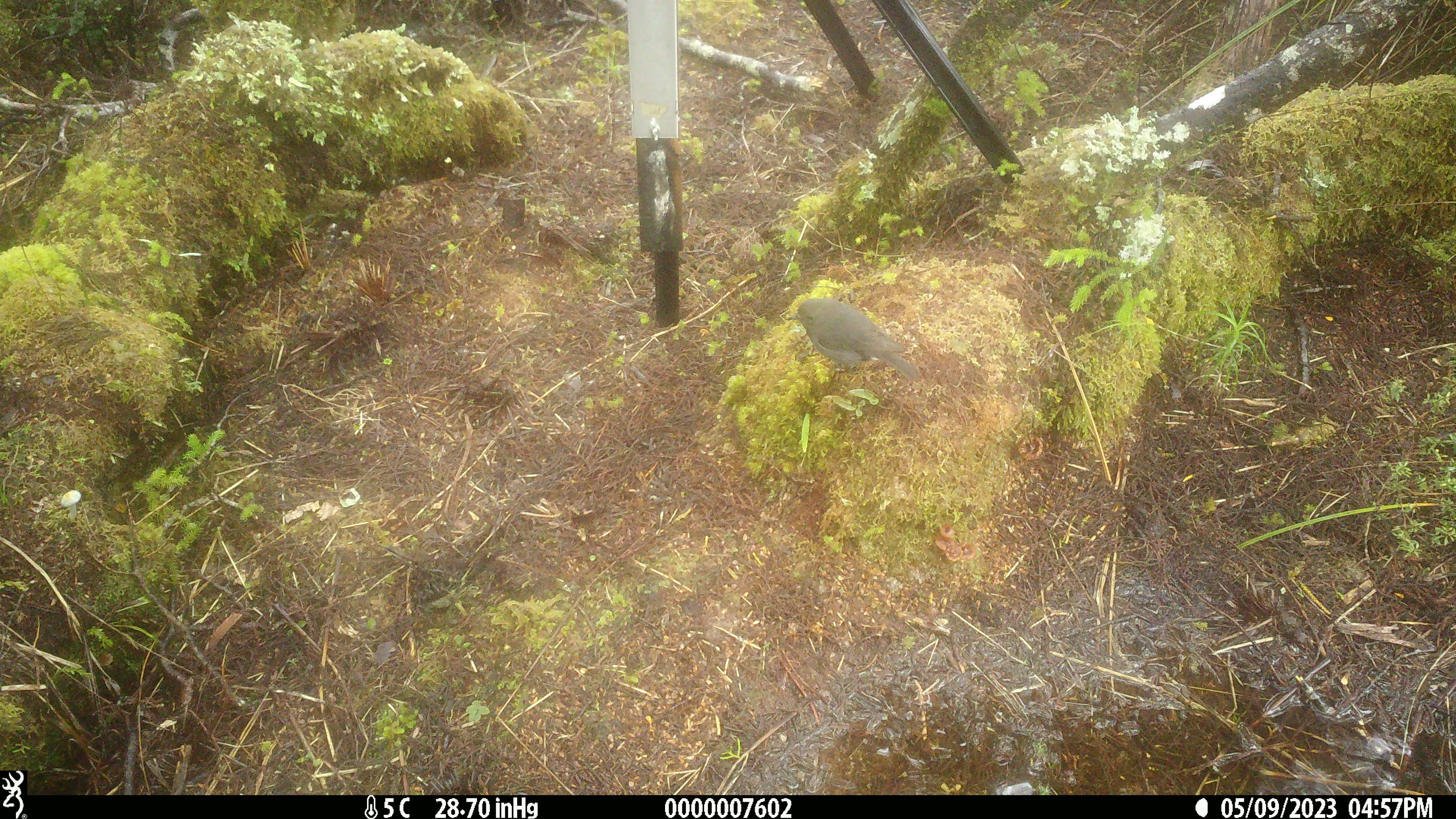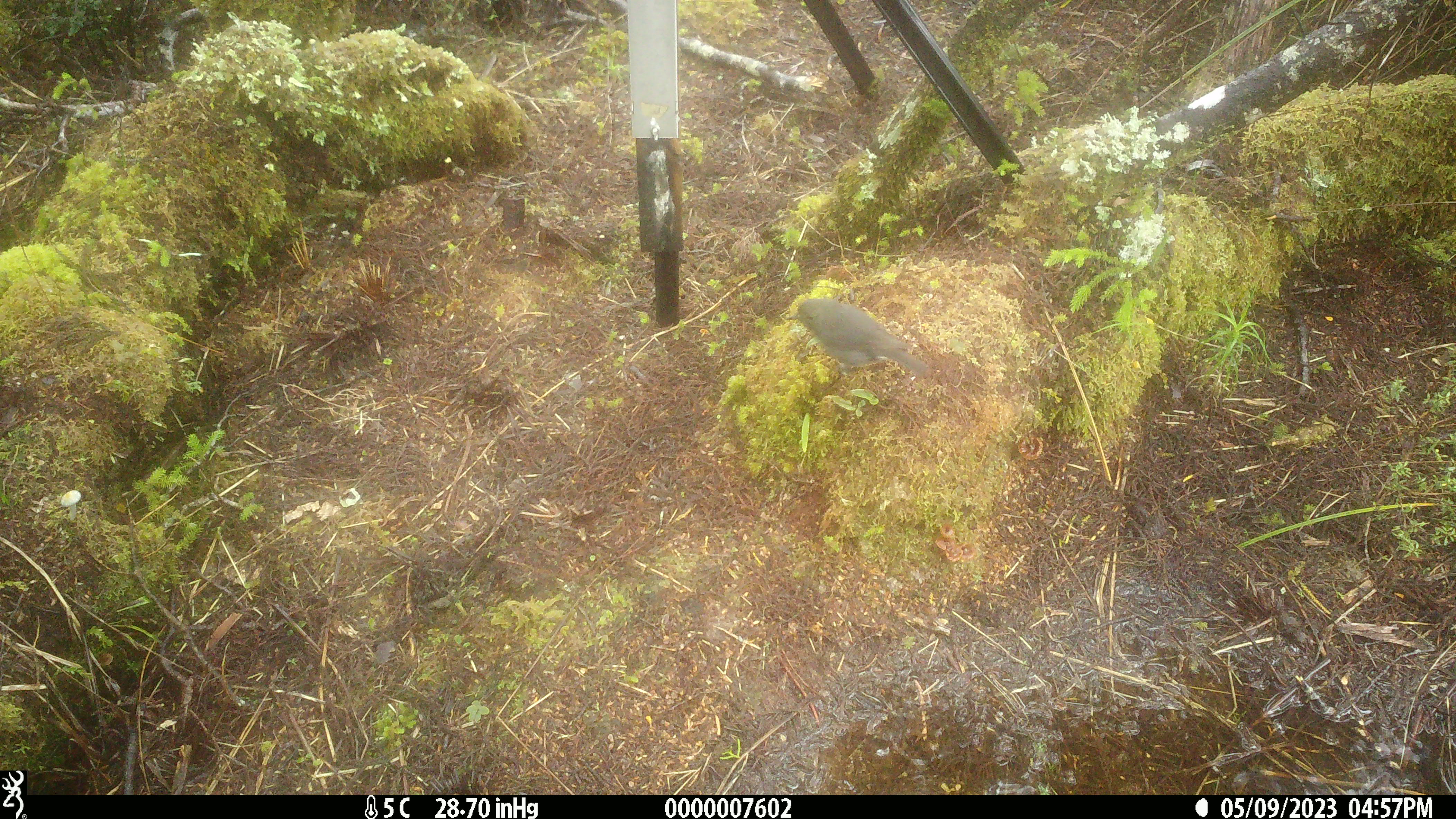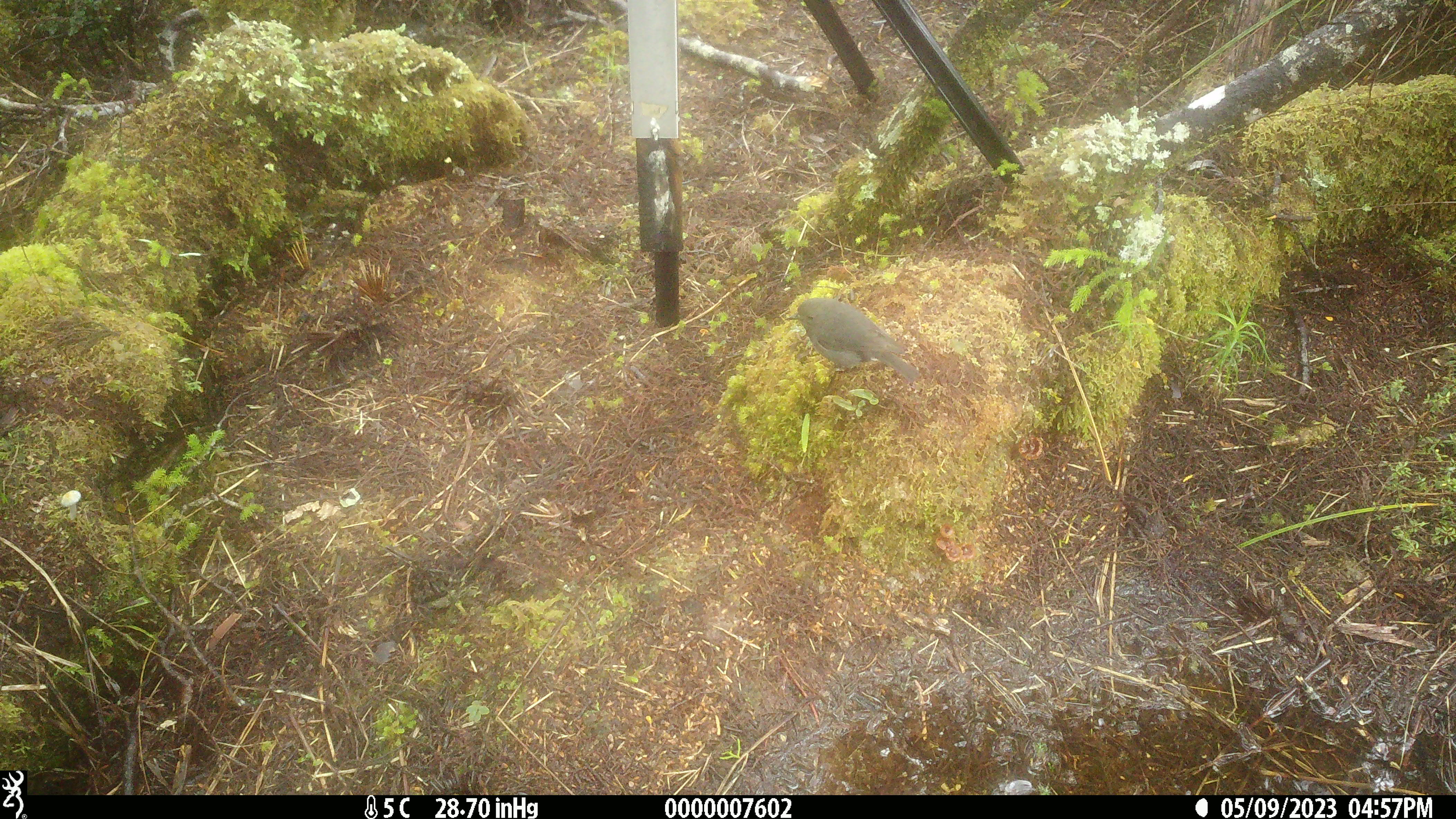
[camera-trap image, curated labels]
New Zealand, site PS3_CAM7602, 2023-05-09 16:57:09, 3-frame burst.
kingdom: Animalia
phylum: Chordata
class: Aves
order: Passeriformes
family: Petroicidae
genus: Petroica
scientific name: Petroica australis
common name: new zealand robin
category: robin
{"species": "robin (new zealand robin) (Petroica australis)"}